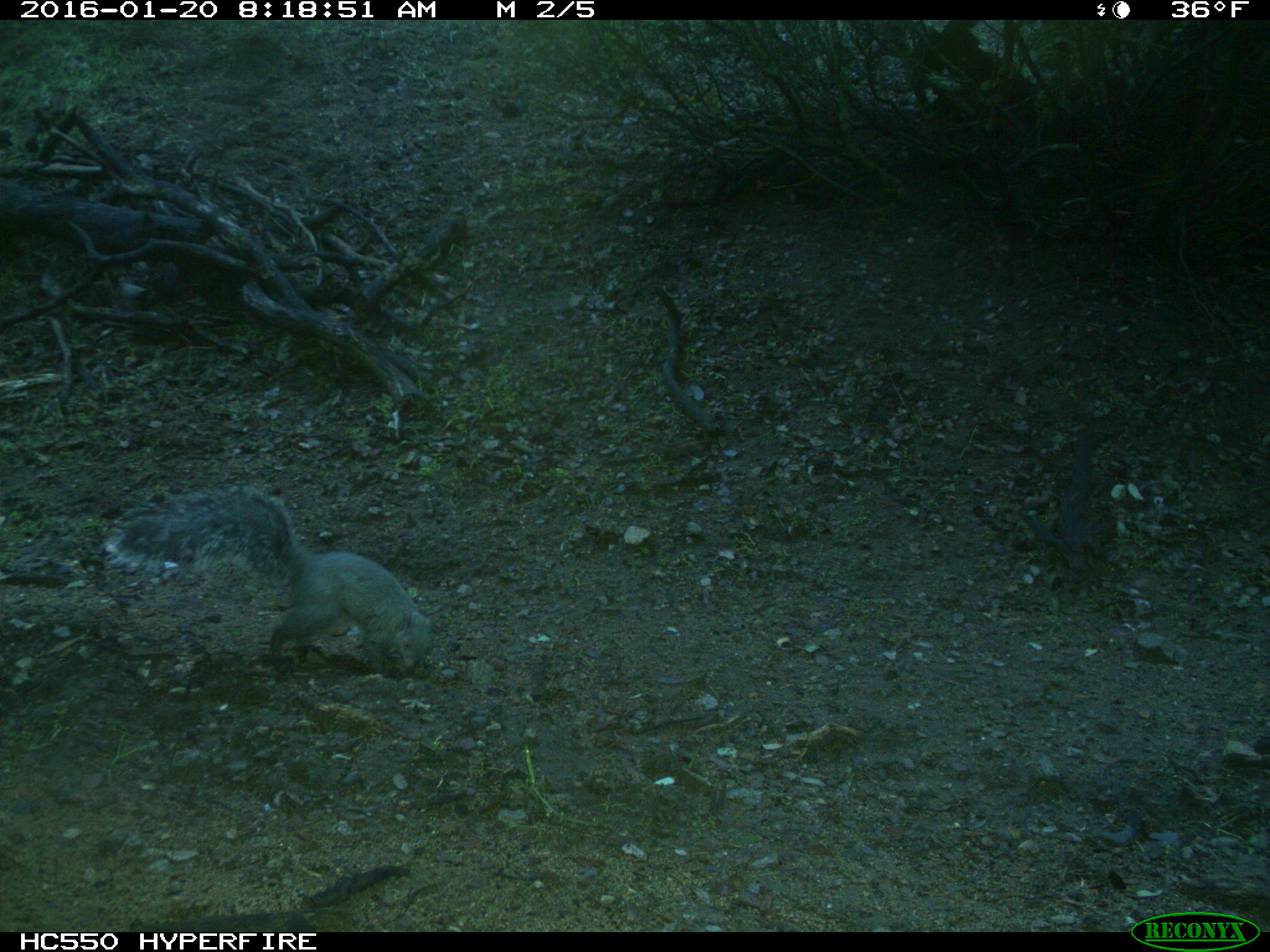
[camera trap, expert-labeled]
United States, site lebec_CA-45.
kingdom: Animalia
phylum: Chordata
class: Mammalia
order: Rodentia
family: Sciuridae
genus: Sciurus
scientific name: Sciurus carolinensis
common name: eastern gray squirrel